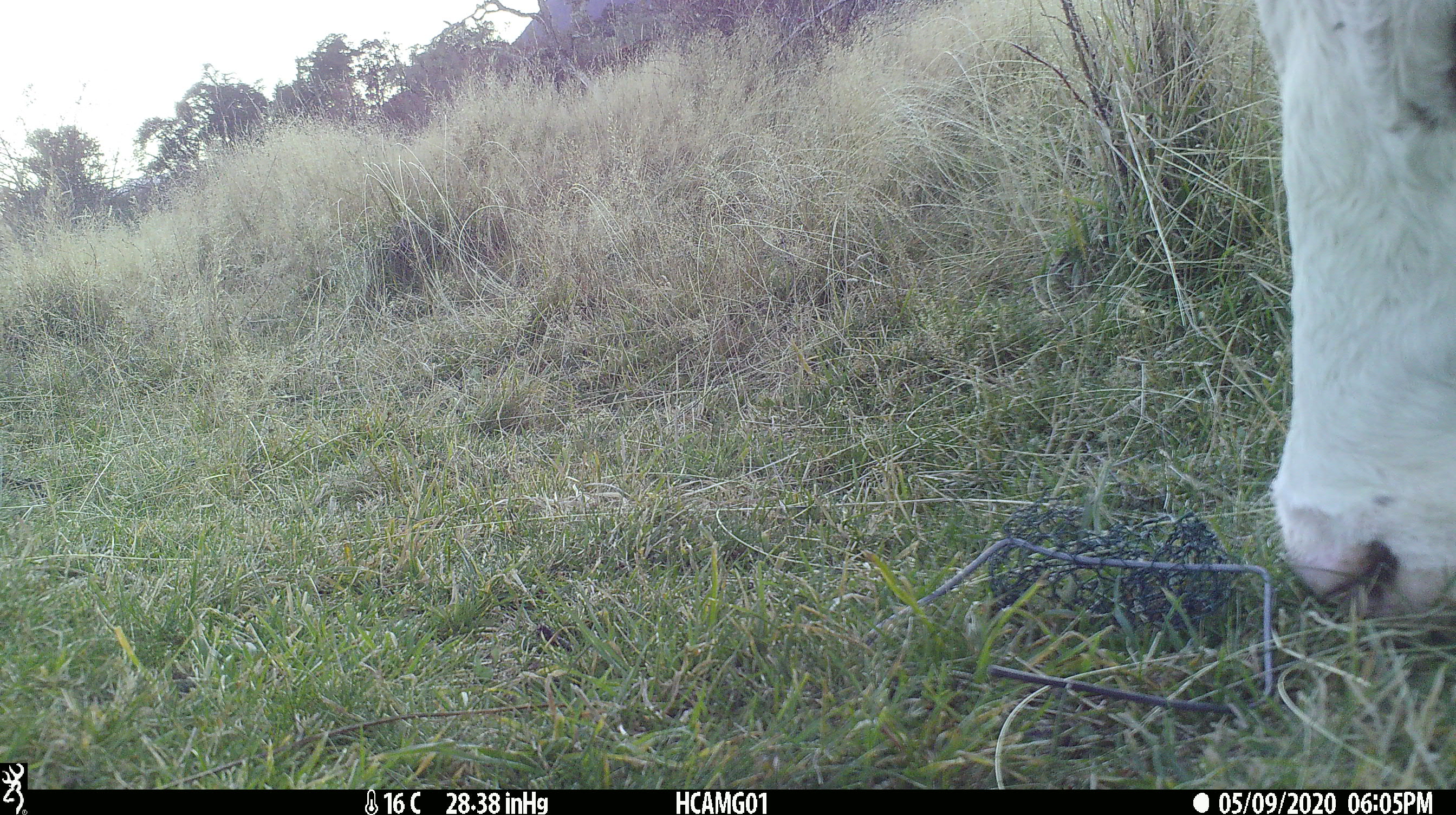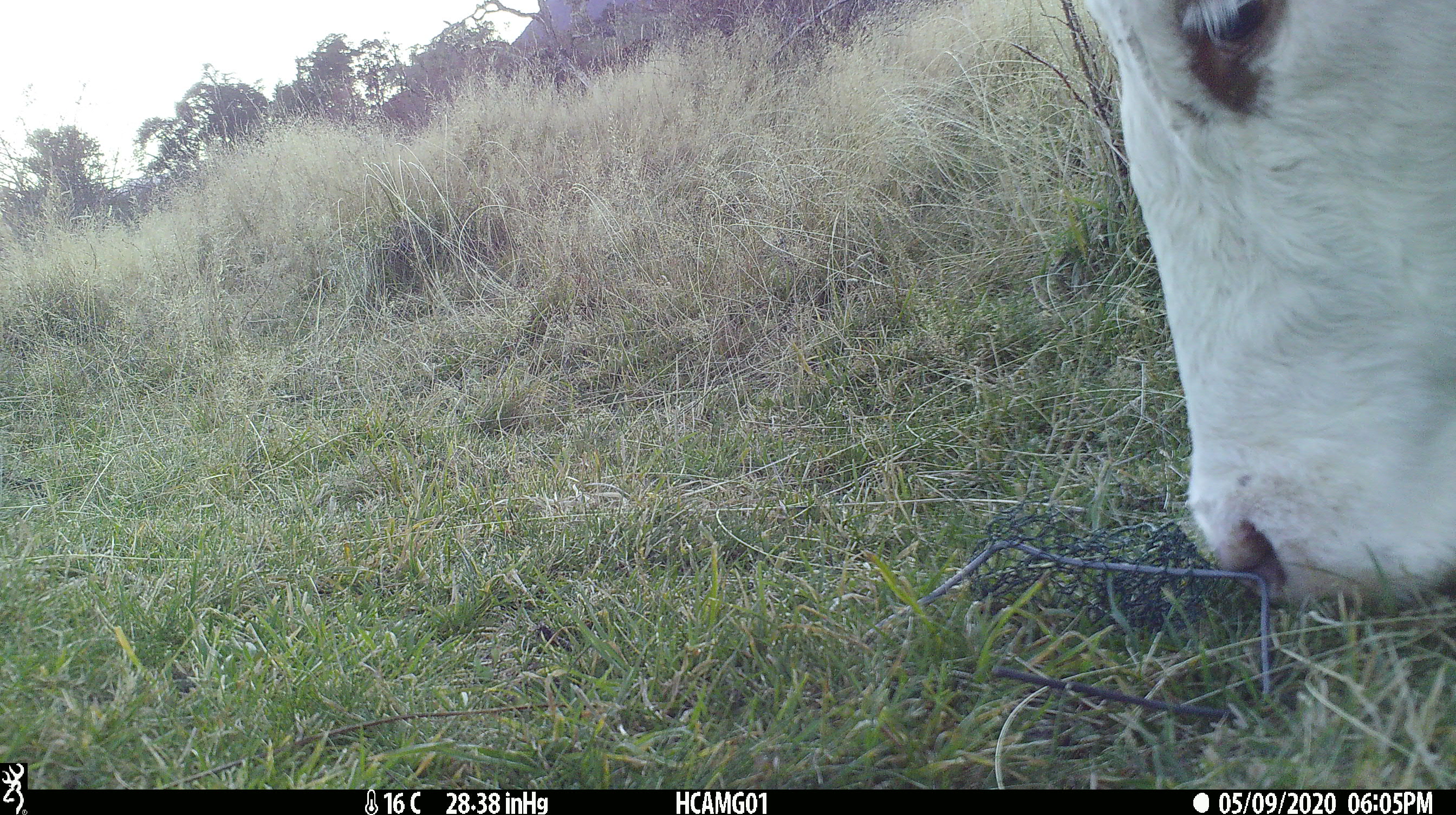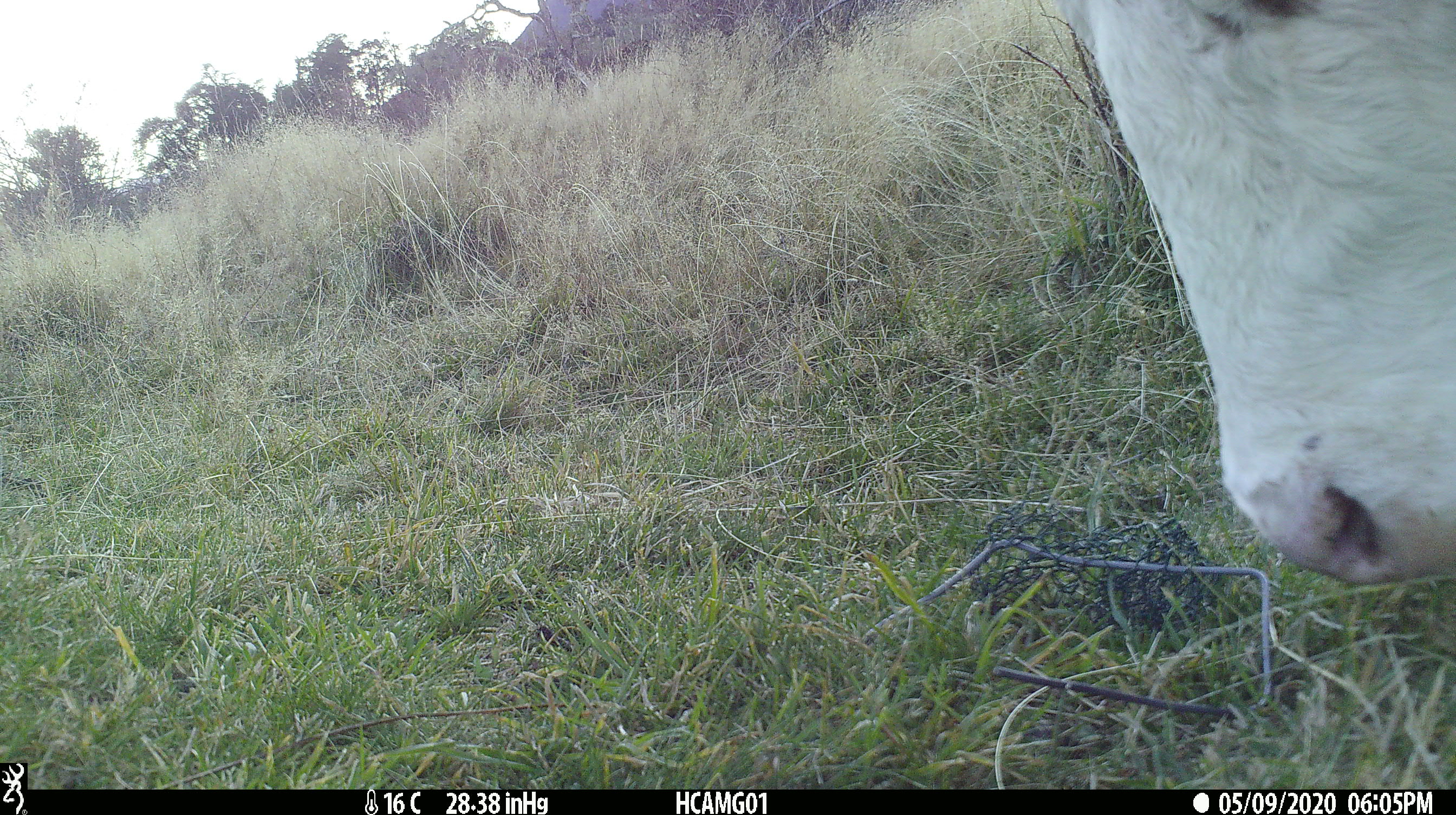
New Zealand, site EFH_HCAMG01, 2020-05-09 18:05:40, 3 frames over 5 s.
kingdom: Animalia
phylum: Chordata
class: Mammalia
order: Artiodactyla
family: Bovidae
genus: Bos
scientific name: Bos taurus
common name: domestic cow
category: cow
Cow (domestic cow) (Bos taurus).